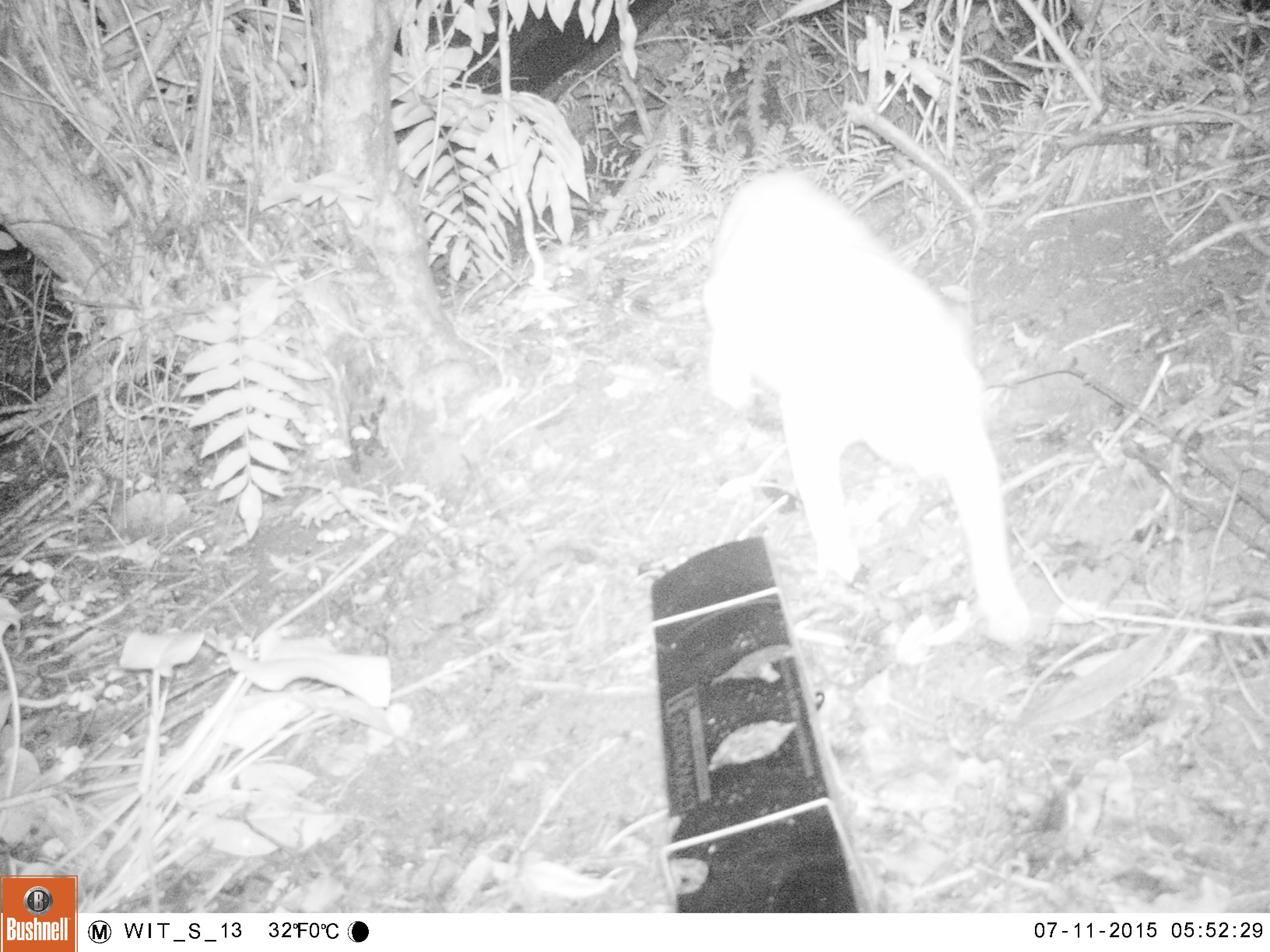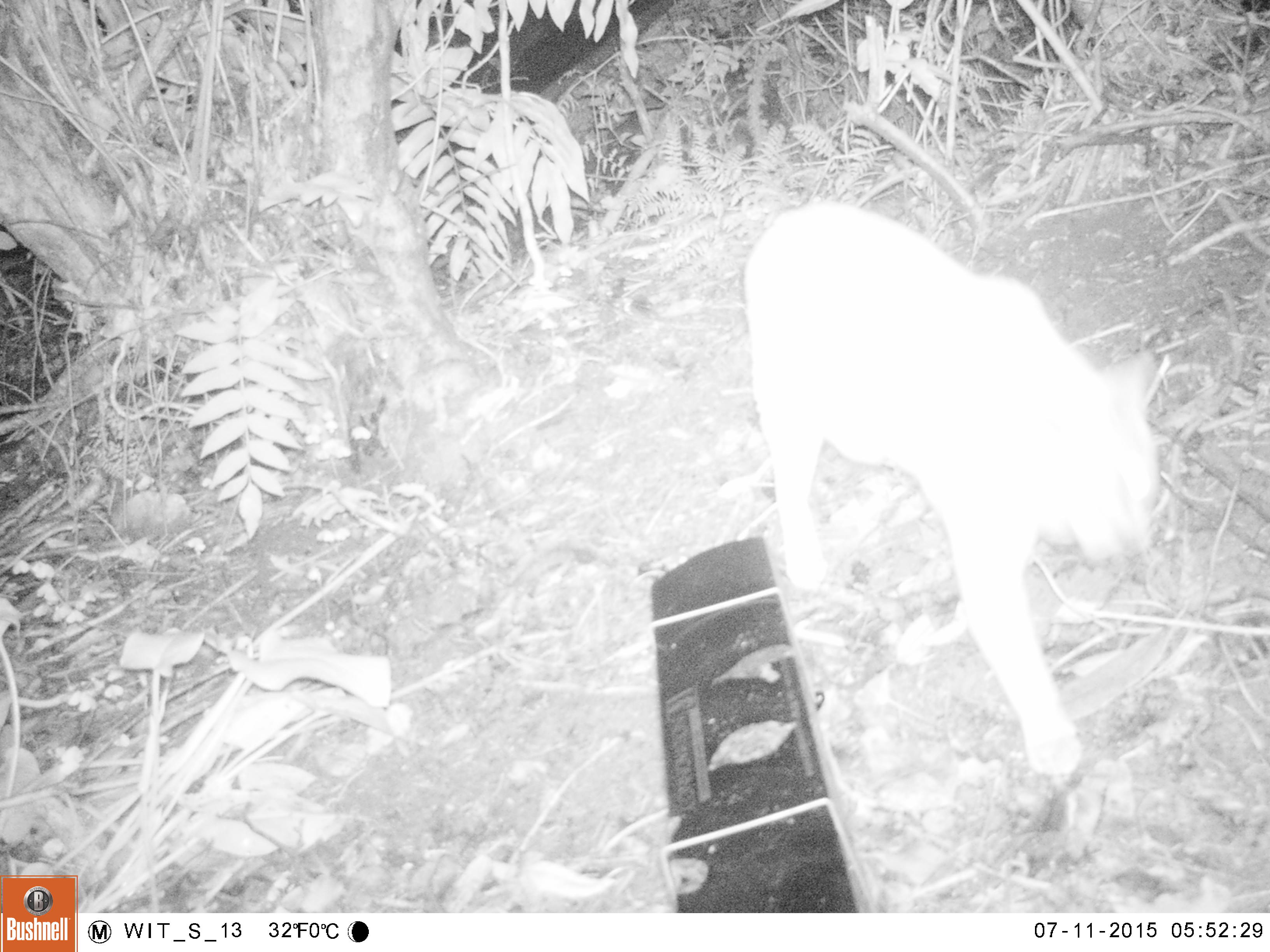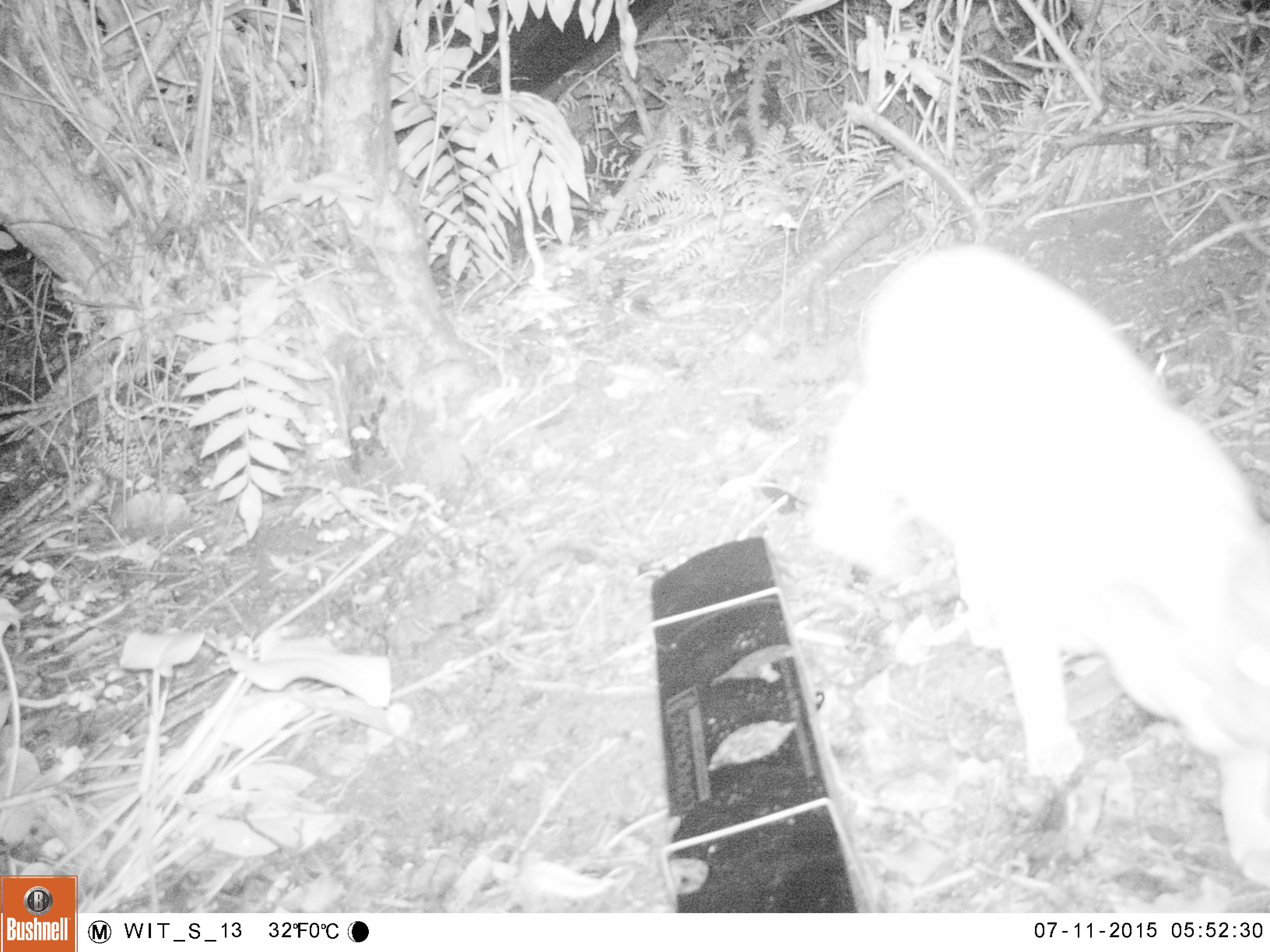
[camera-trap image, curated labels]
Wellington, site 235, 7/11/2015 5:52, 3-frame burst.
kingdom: Animalia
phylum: Chordata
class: Mammalia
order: Carnivora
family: Felidae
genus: Felis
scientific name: Felis catus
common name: cat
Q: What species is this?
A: Cat (Felis catus).